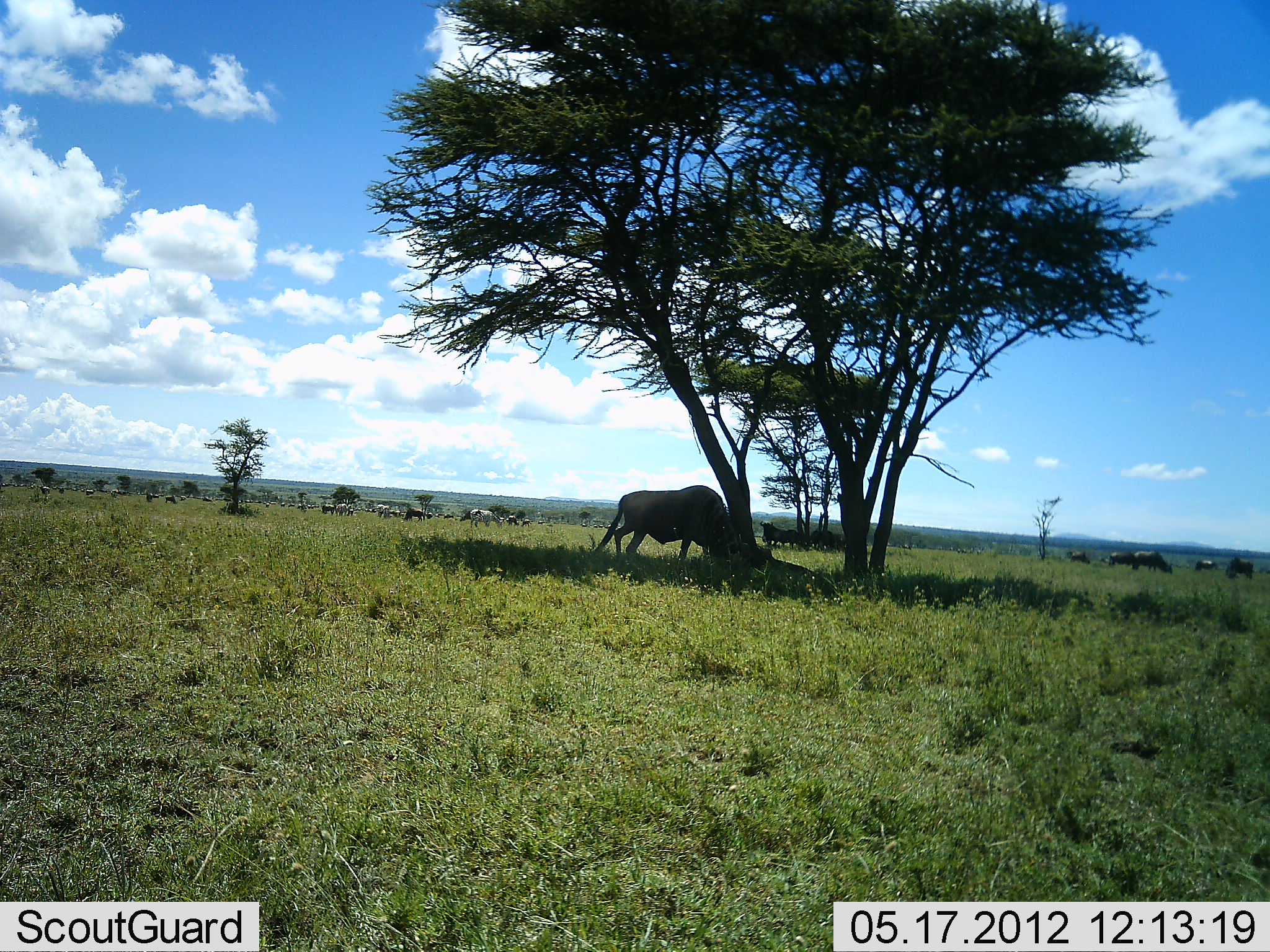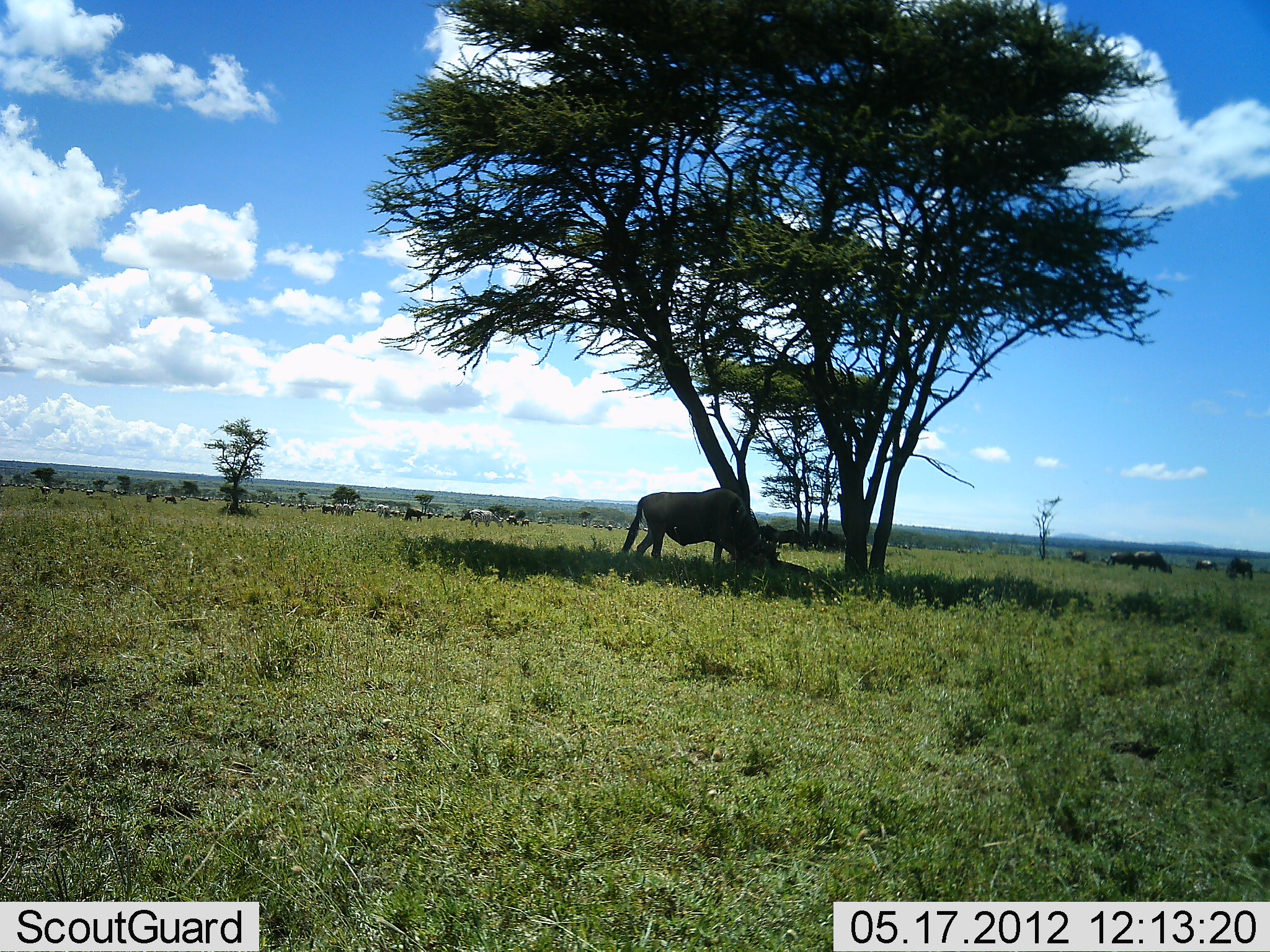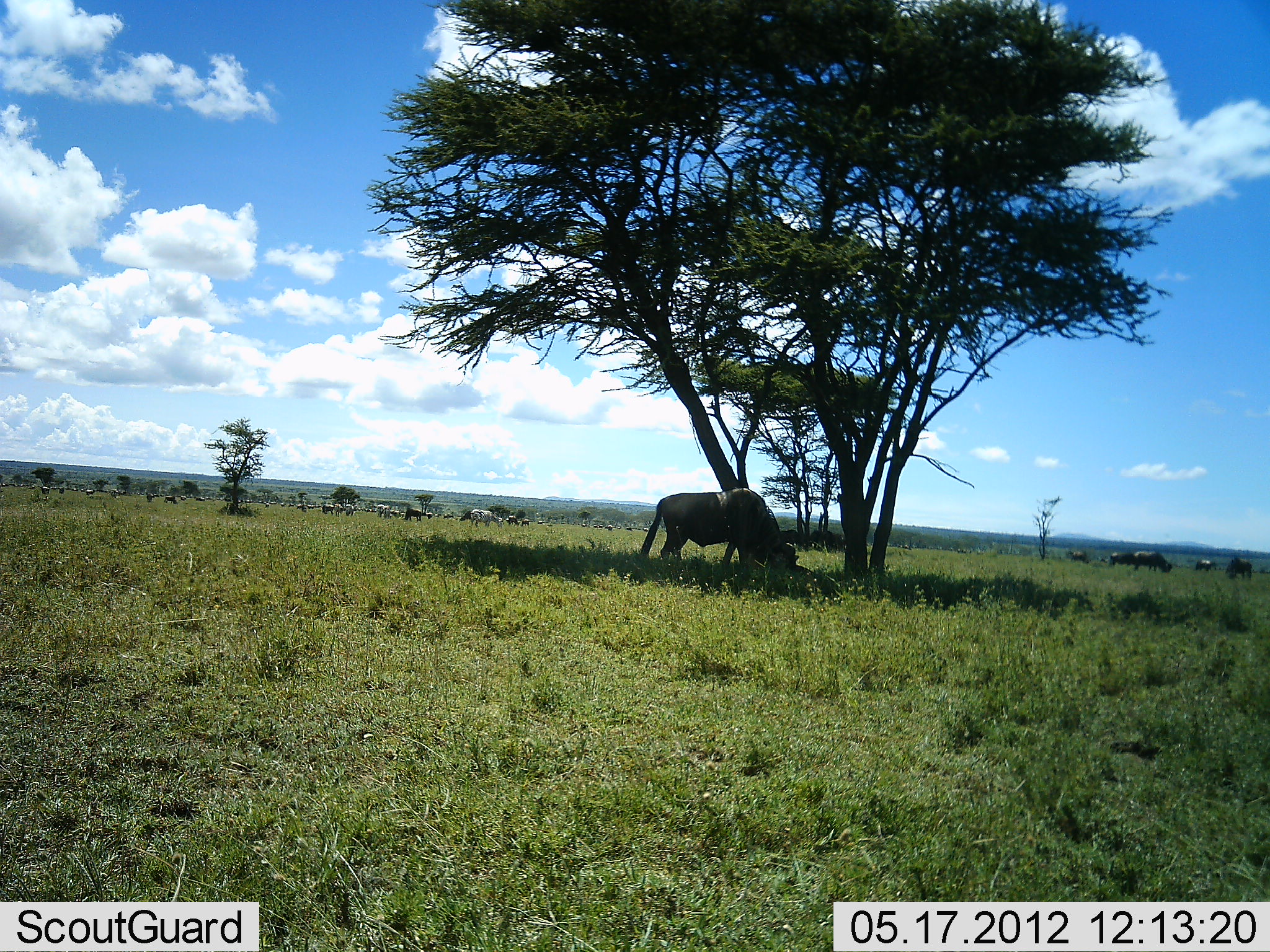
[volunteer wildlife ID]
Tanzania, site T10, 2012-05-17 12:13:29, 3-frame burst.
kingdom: Animalia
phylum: Chordata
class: Mammalia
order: Artiodactyla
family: Bovidae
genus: Connochaetes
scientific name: Connochaetes taurinus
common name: blue wildebeest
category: wildebeest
Wildebeest (blue wildebeest) (Connochaetes taurinus), count 11-50. Behavior (volunteer vote fractions): standing 30%, resting 0%, moving 50%, interacting 0%. Young present (vote fraction): 0%. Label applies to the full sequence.